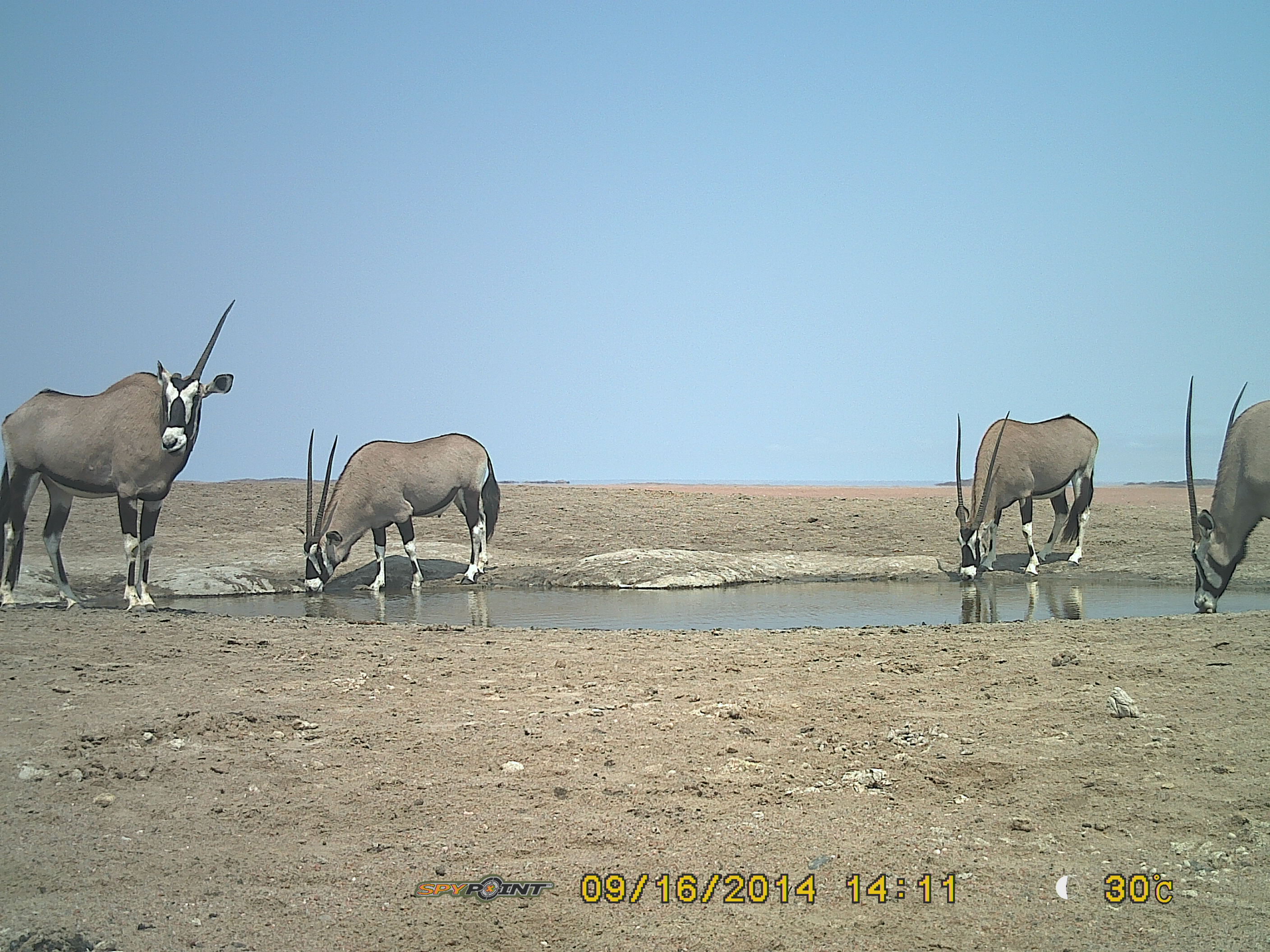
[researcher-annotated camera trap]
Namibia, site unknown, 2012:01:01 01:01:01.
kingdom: Animalia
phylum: Chordata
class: Mammalia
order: Artiodactyla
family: Bovidae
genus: Oryx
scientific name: Oryx gazella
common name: gemsbok